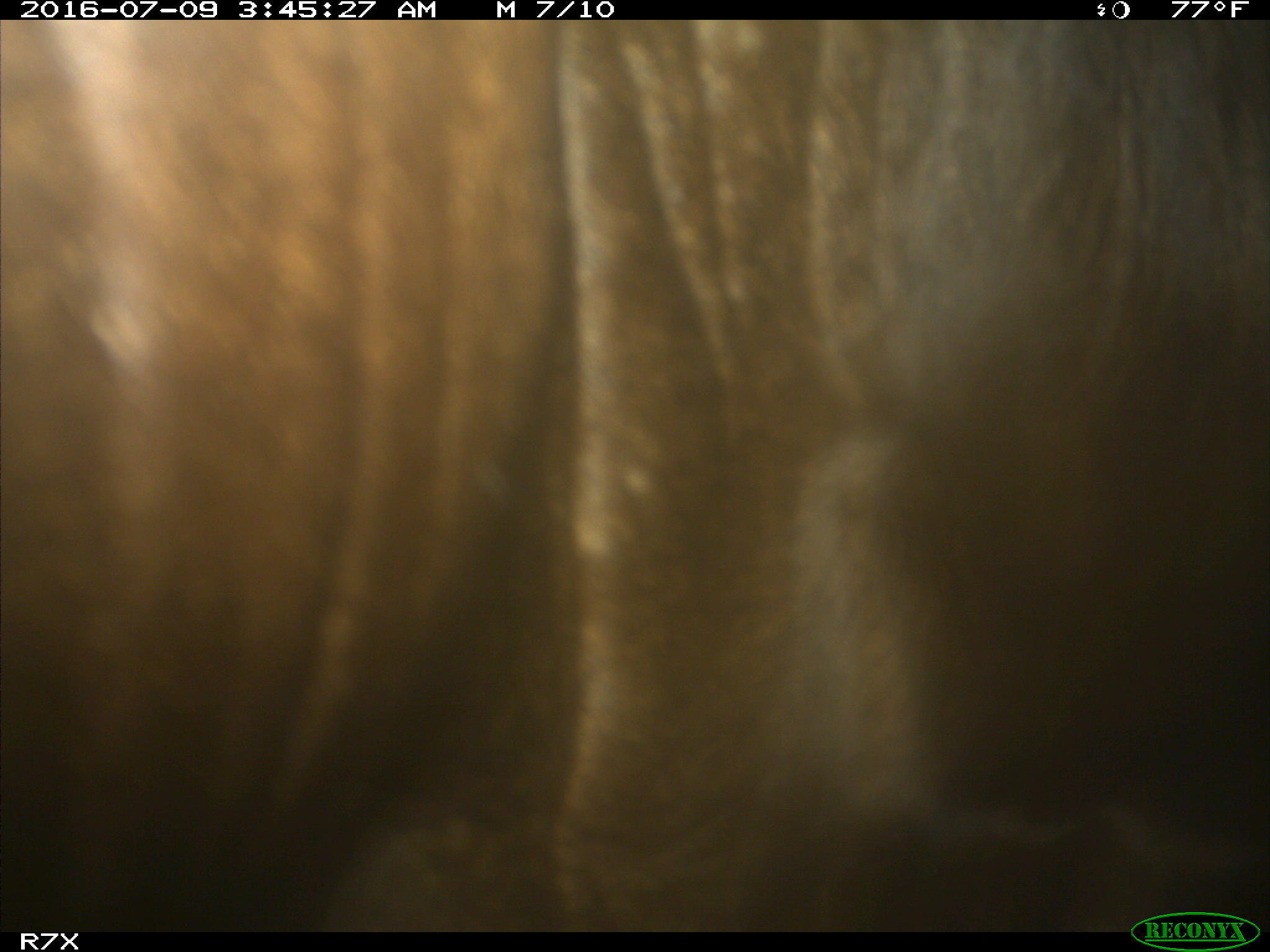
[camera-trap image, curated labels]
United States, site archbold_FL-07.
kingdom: Animalia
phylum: Chordata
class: Mammalia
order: Artiodactyla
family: Bovidae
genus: Bos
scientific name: Bos taurus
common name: domestic cow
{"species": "Bos taurus (domestic cow)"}